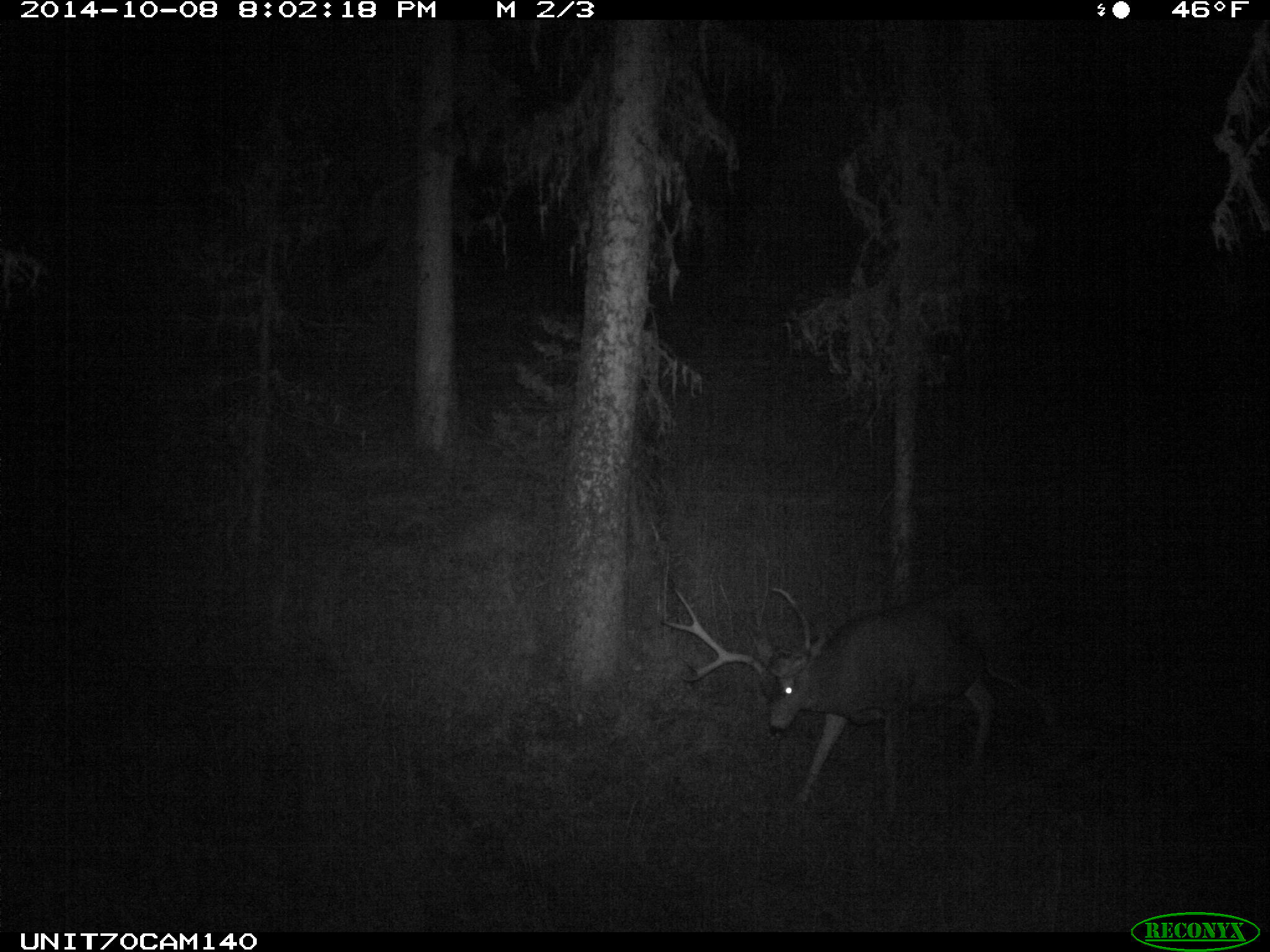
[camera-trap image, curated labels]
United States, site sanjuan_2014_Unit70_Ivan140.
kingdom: Animalia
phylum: Chordata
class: Mammalia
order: Artiodactyla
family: Cervidae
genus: Odocoileus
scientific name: Odocoileus hemionus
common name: mule deer